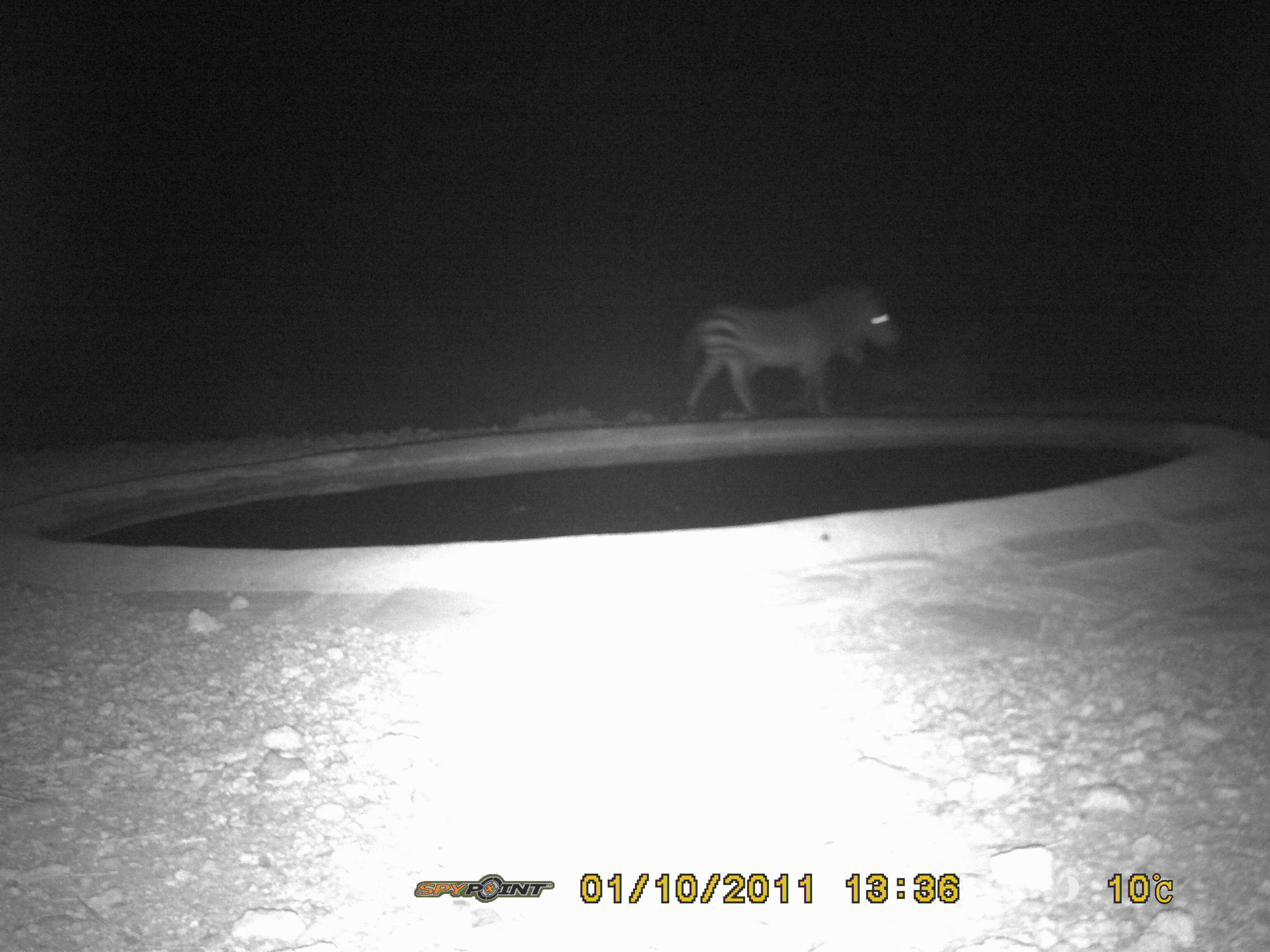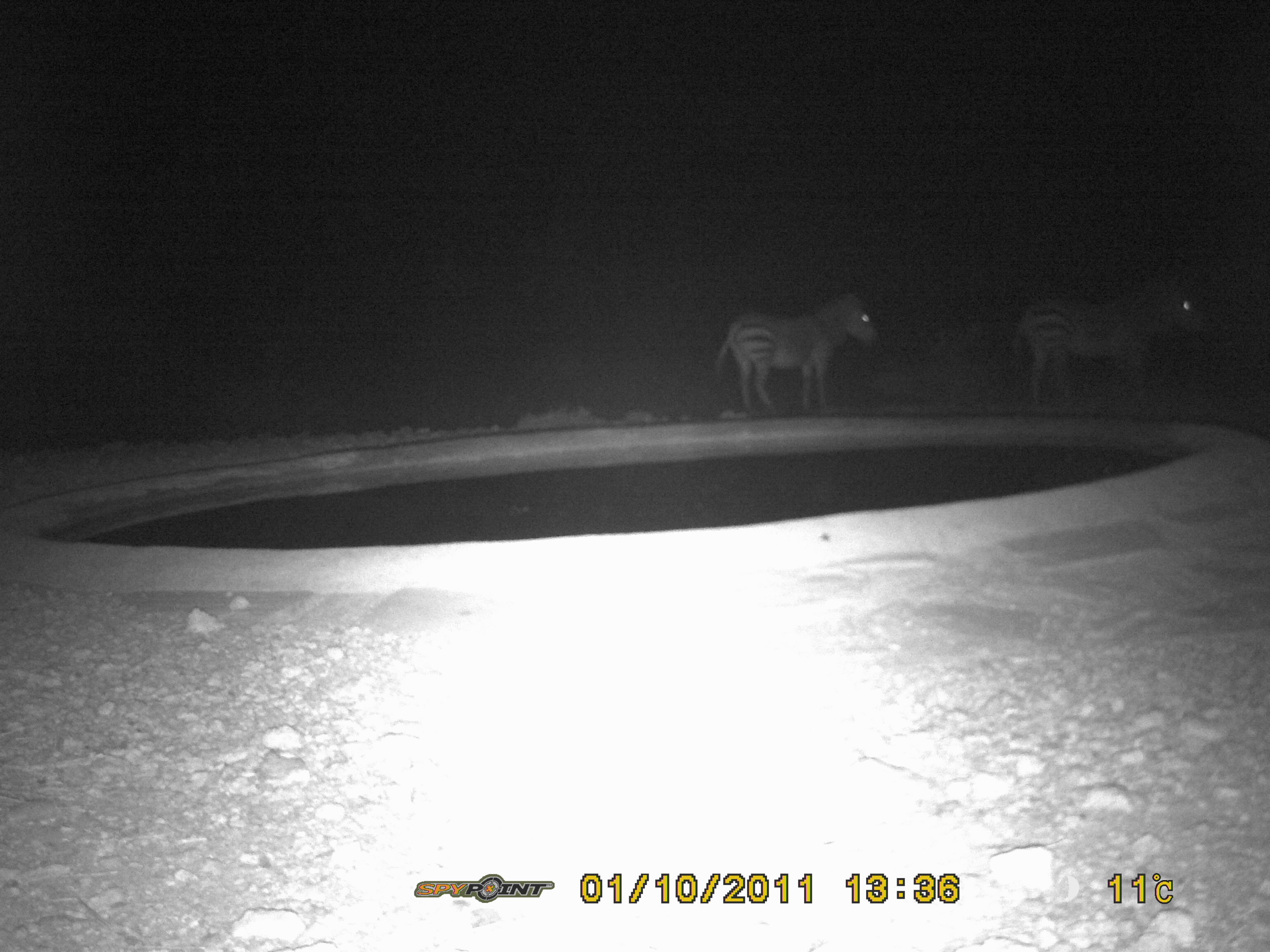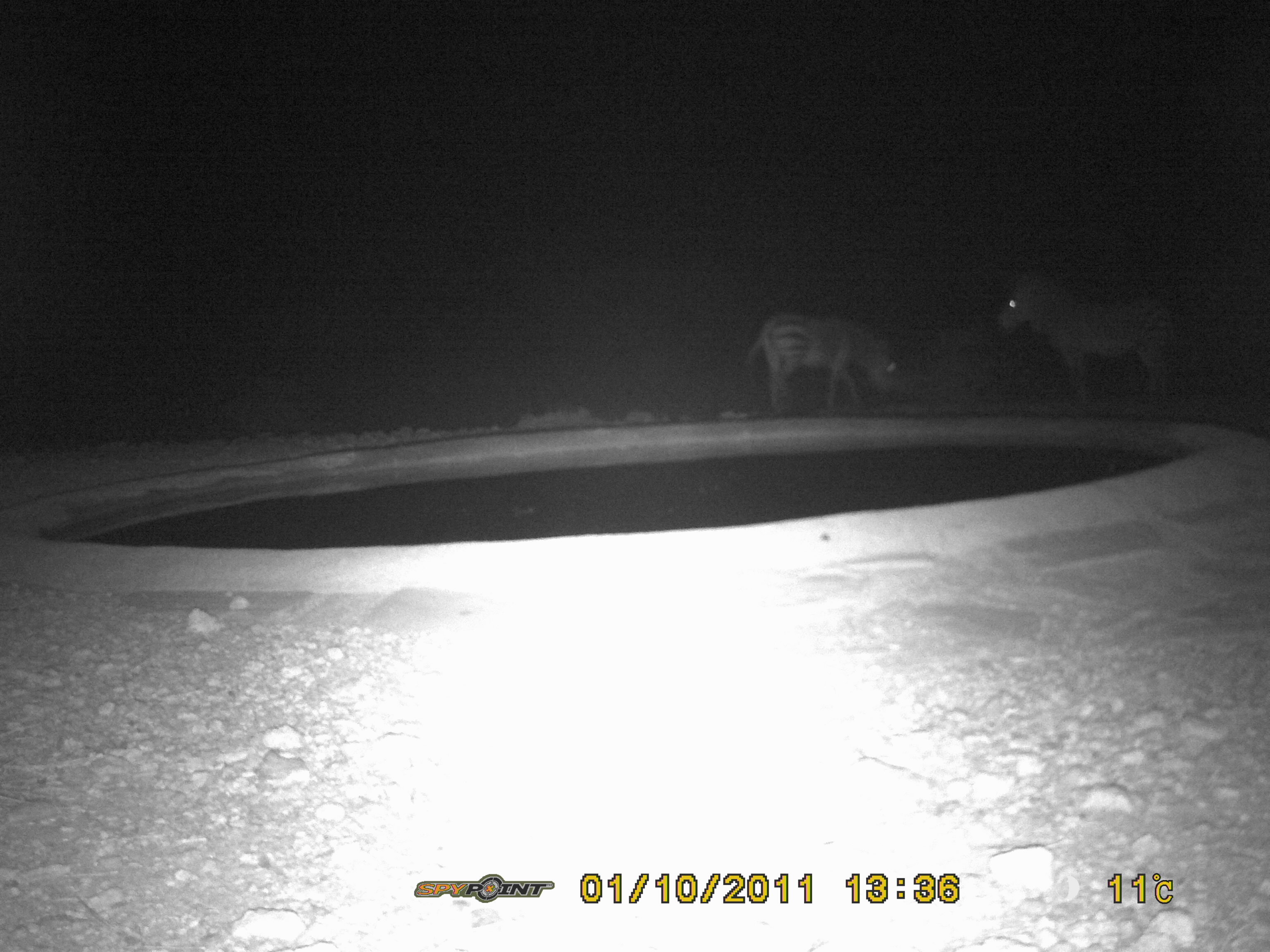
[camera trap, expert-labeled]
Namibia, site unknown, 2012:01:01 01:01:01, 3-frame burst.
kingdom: Animalia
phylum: Chordata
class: Mammalia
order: Perissodactyla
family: Equidae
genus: Equus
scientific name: Equus zebra hartmannae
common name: hartmann's mountain zebra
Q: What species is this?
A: Equus zebra hartmannae (hartmann's mountain zebra).